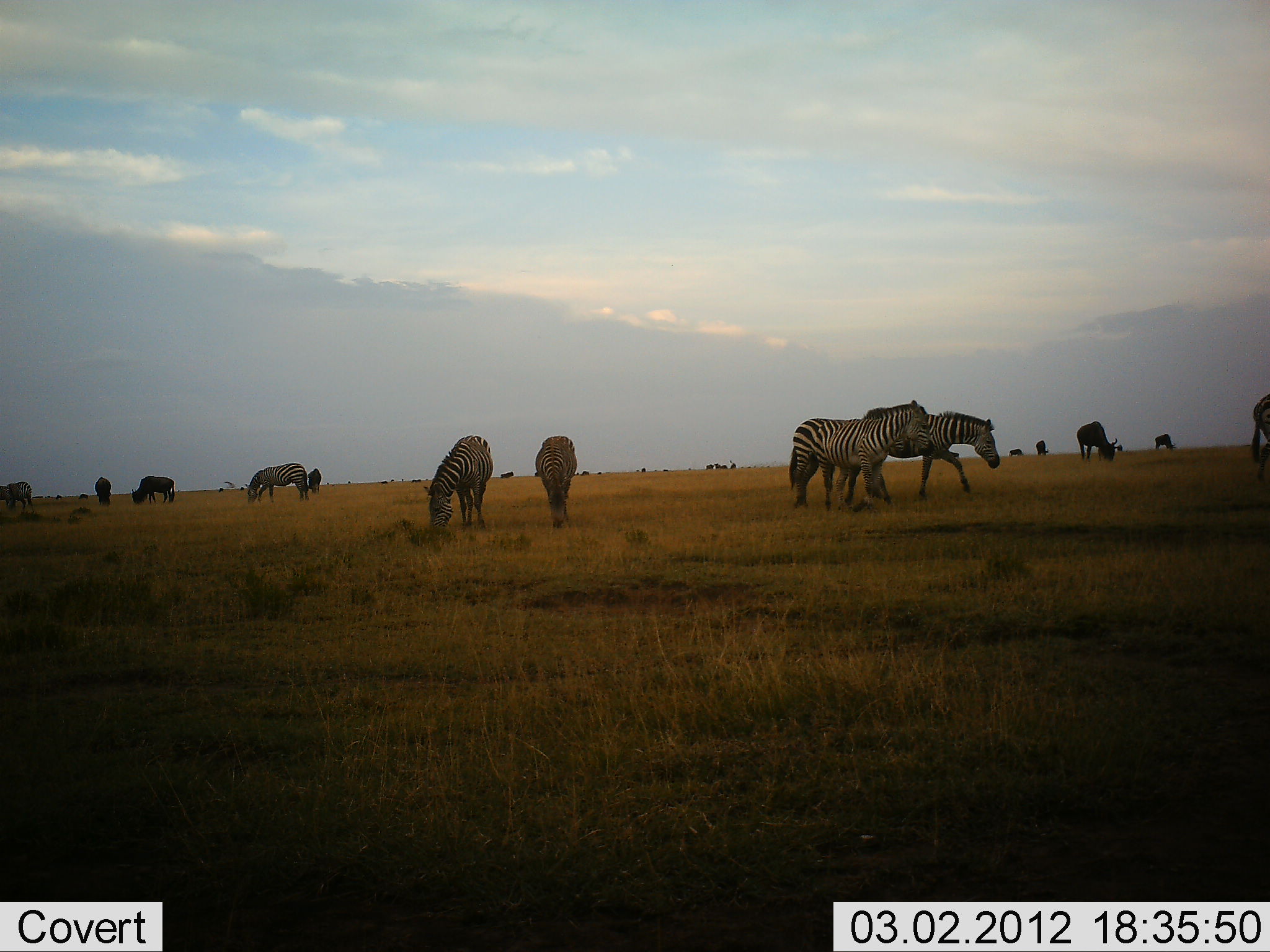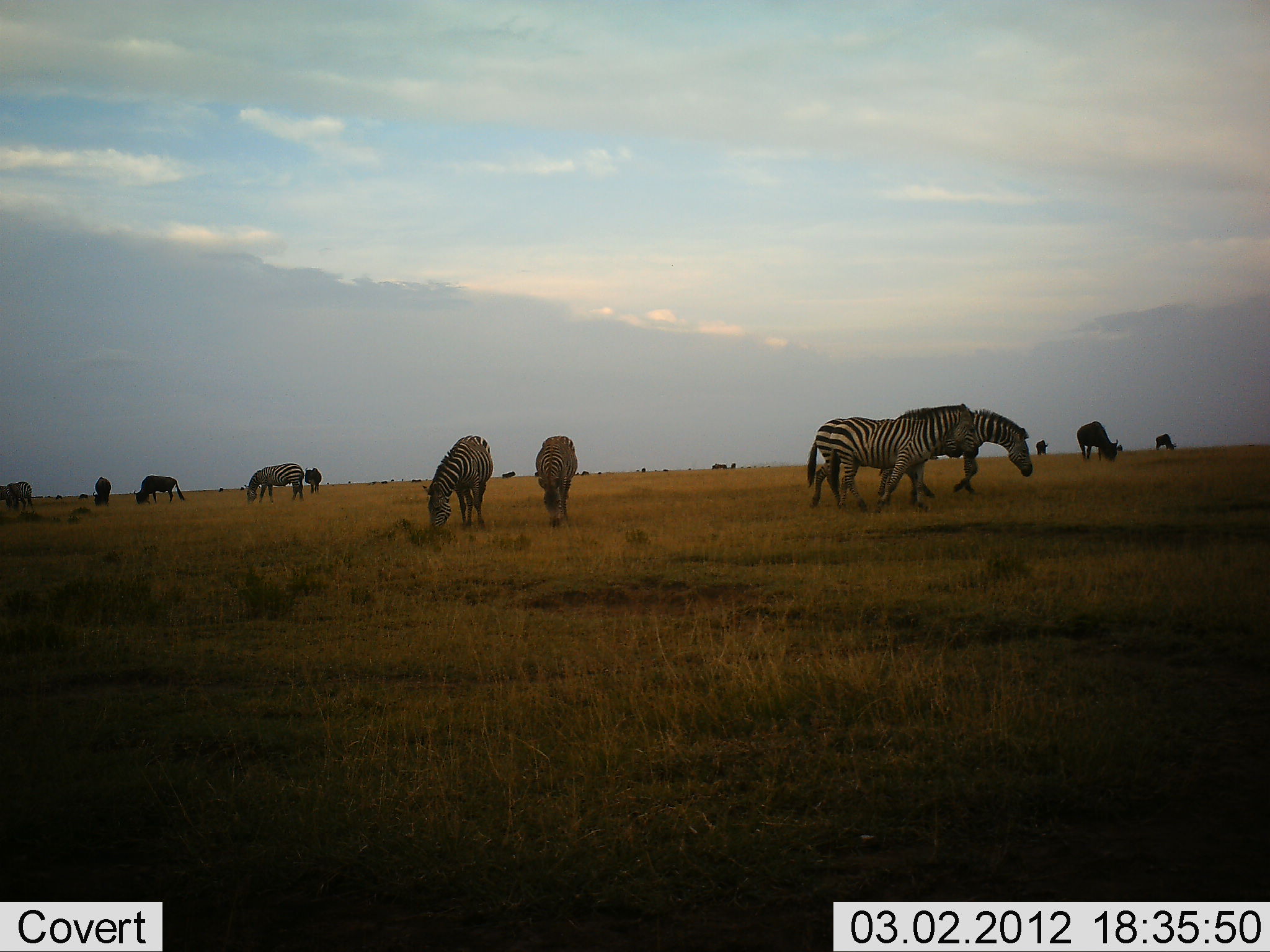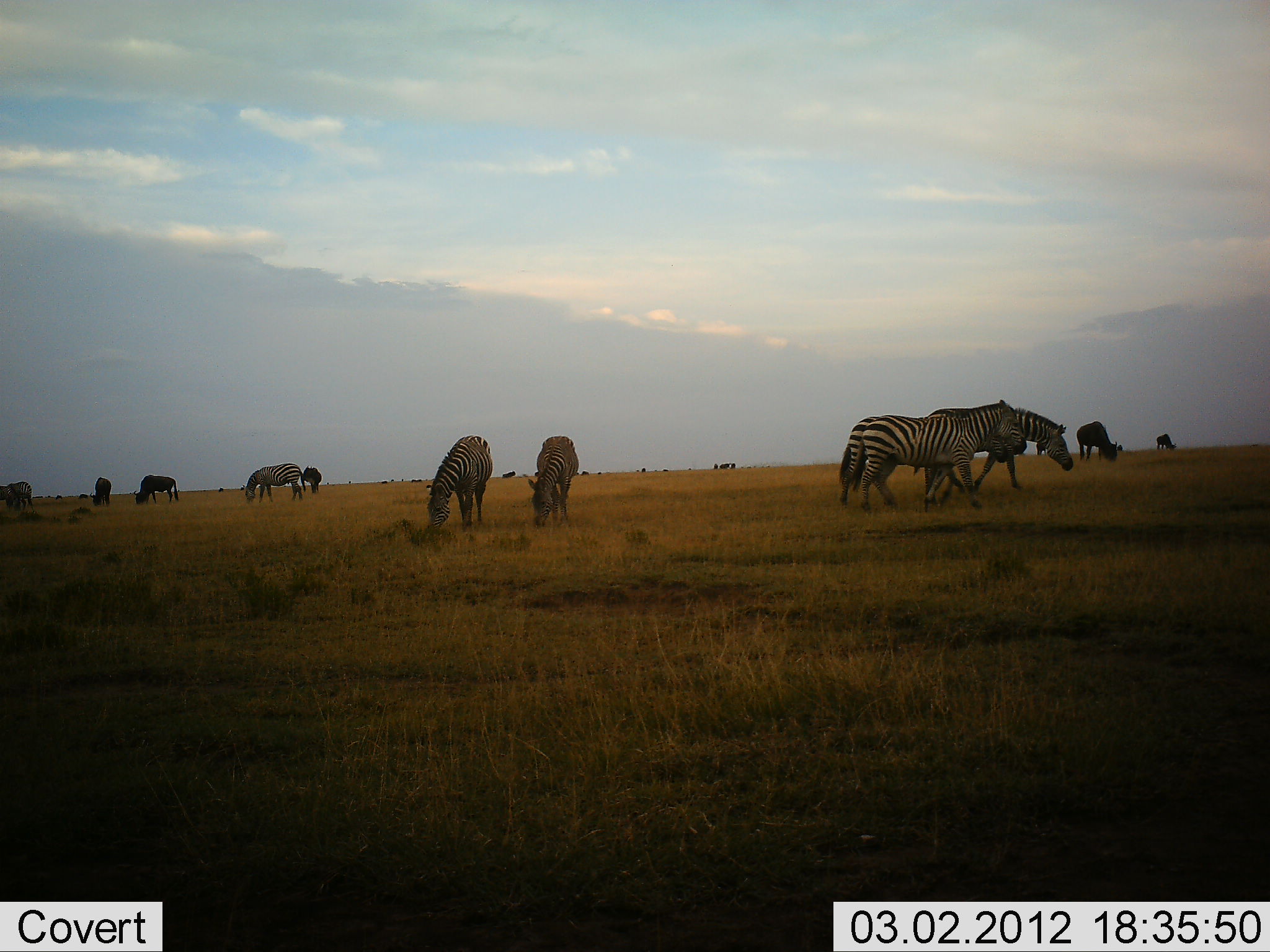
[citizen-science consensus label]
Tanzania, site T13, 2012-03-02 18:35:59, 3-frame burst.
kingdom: Animalia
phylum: Chordata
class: Mammalia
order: Artiodactyla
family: Bovidae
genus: Connochaetes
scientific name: Connochaetes taurinus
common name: blue wildebeest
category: wildebeest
Wildebeest (blue wildebeest) (Connochaetes taurinus), count 8. Behavior (volunteer vote fractions): standing 47%, resting 0%, moving 24%, interacting 0%. Young present (vote fraction): 0%. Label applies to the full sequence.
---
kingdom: Animalia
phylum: Chordata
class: Mammalia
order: Perissodactyla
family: Equidae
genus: Equus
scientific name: Equus quagga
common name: plains zebra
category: zebra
Zebra (plains zebra) (Equus quagga), count 7. Behavior (volunteer vote fractions): standing 36%, resting 0%, moving 73%, interacting 0%. Young present (vote fraction): 0%. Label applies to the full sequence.